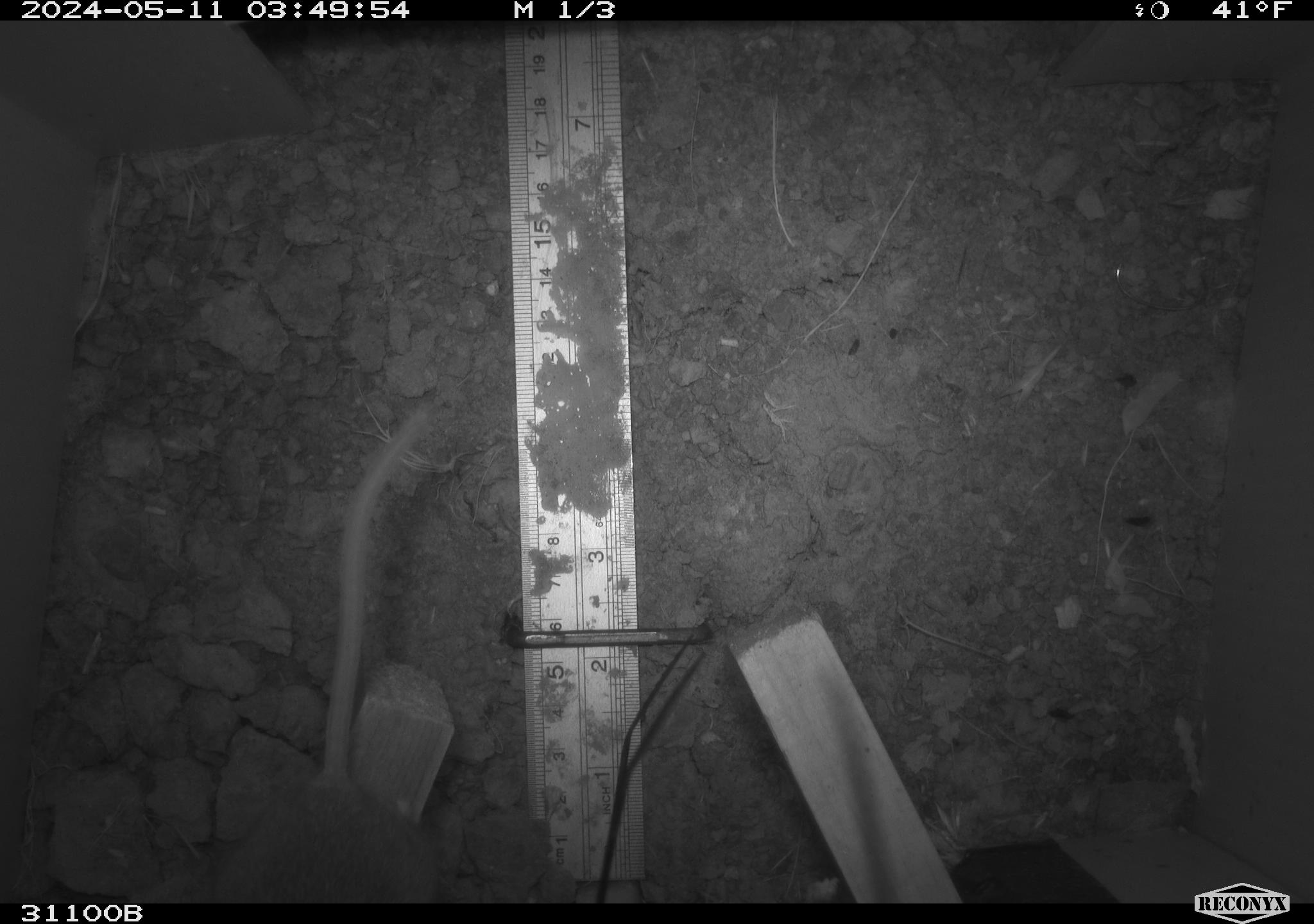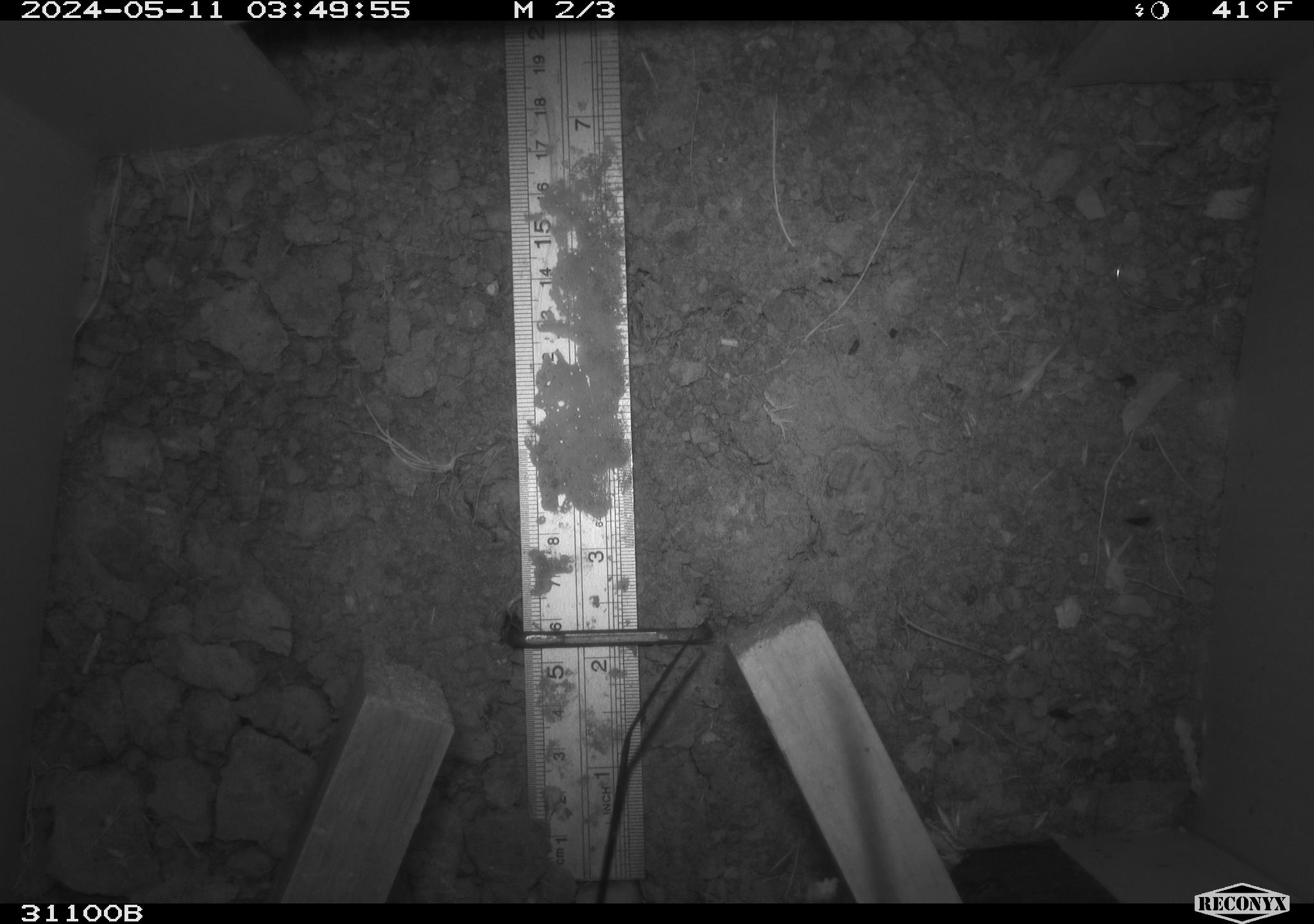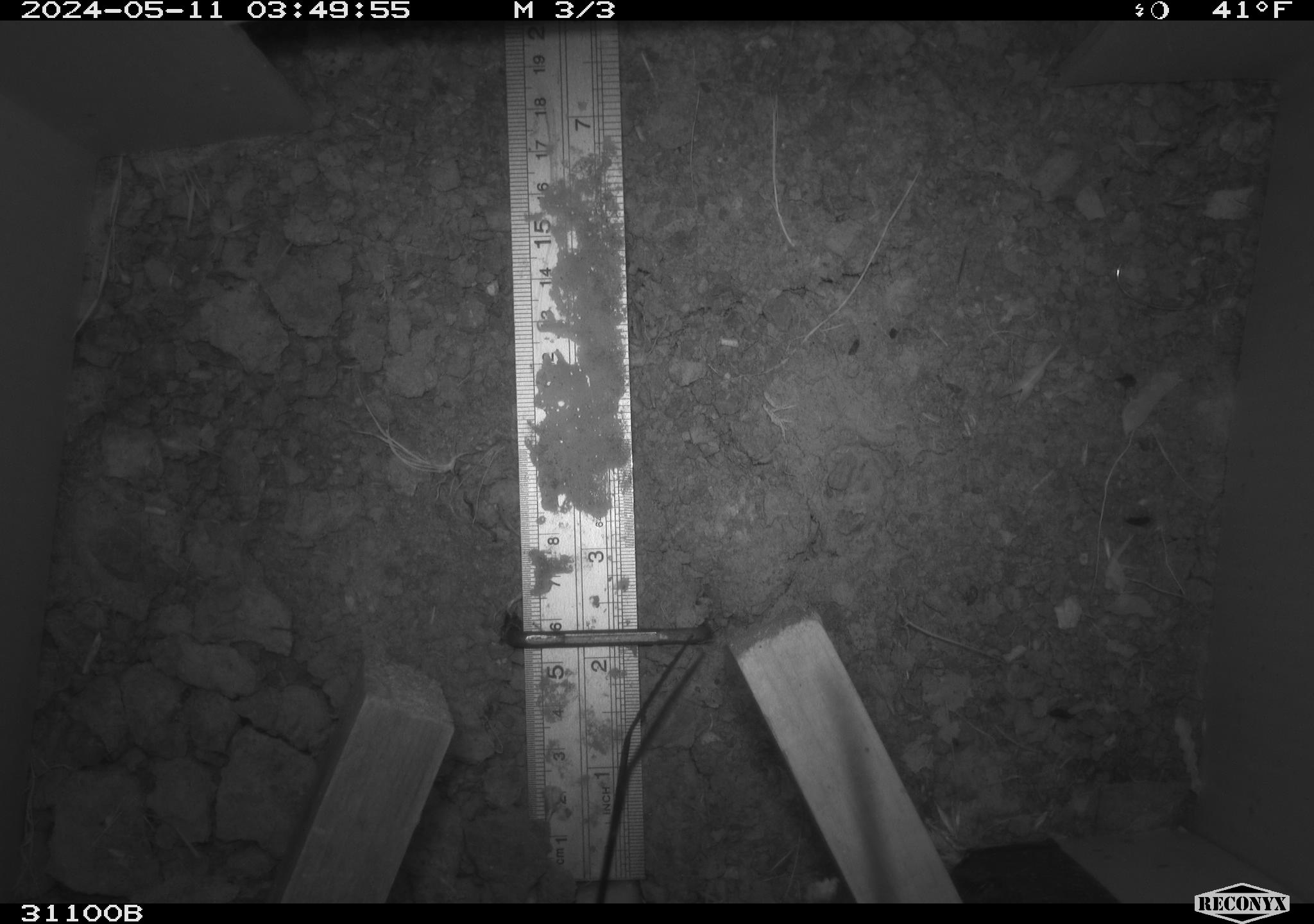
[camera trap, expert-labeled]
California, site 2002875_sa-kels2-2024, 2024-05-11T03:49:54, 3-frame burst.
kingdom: Animalia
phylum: Chordata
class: Mammalia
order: Rodentia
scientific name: Rodentia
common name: rodent